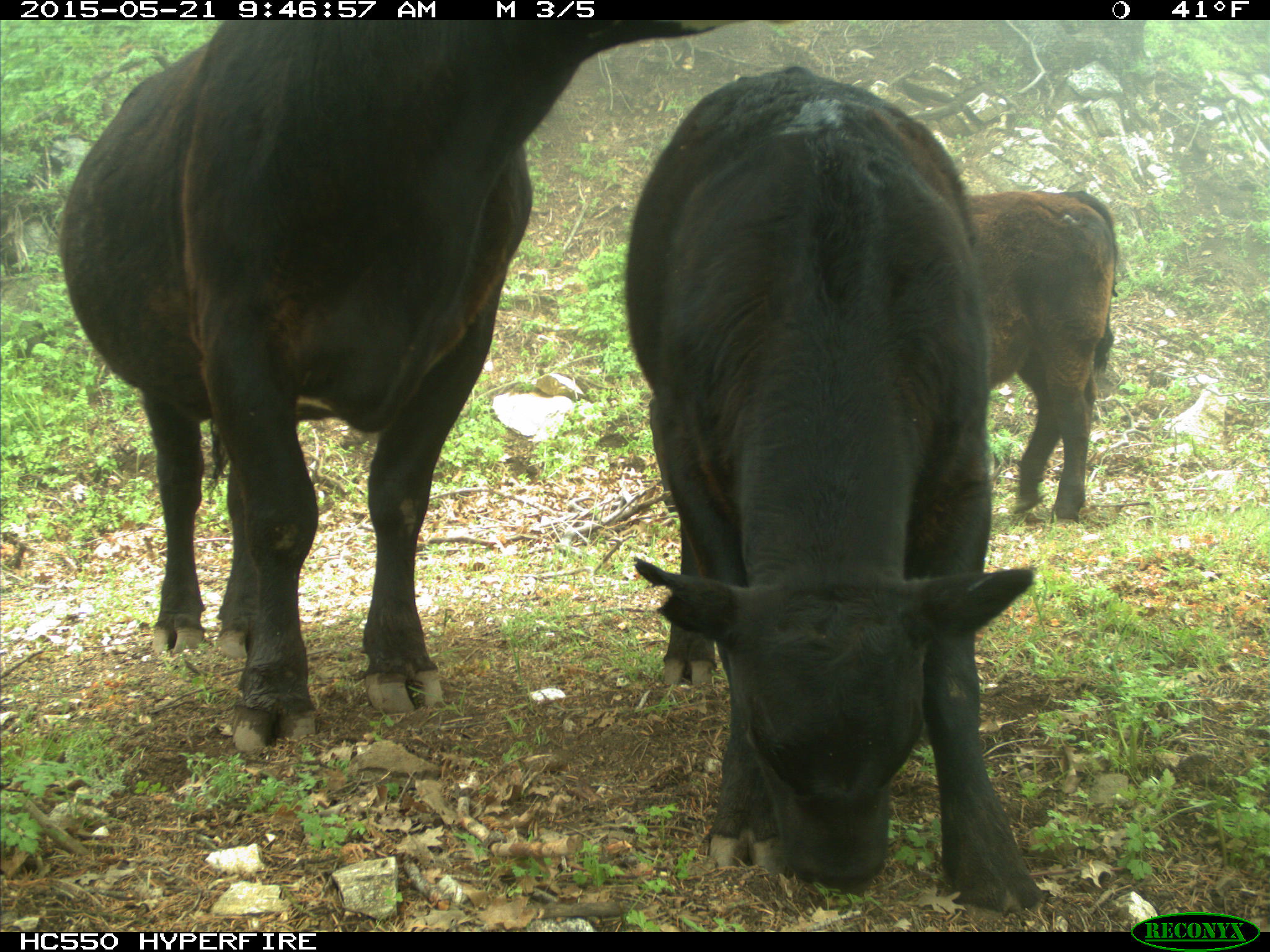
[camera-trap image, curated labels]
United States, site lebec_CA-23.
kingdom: Animalia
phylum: Chordata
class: Mammalia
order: Artiodactyla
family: Bovidae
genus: Bos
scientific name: Bos taurus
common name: domestic cow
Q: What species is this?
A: Bos taurus (domestic cow).